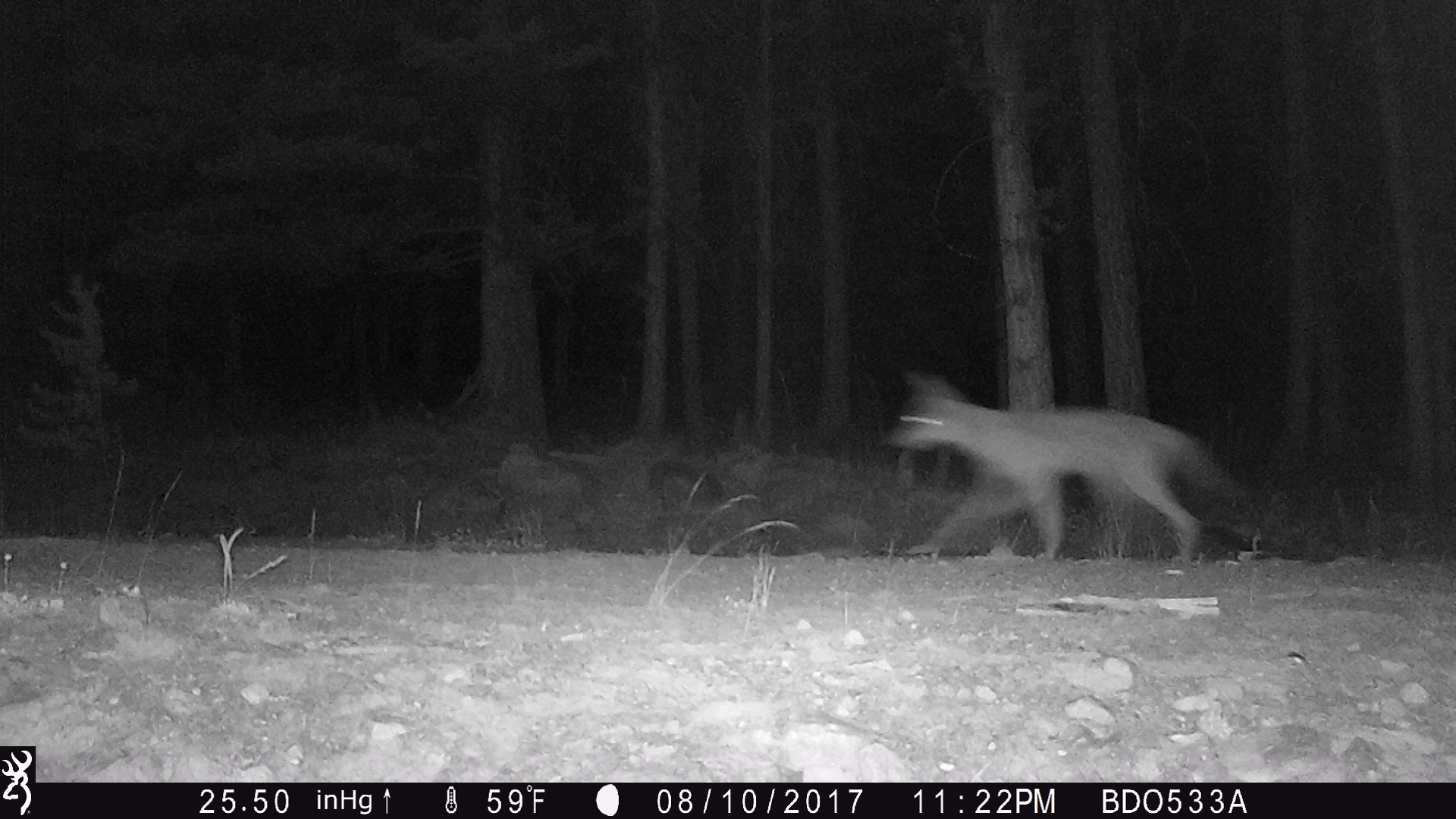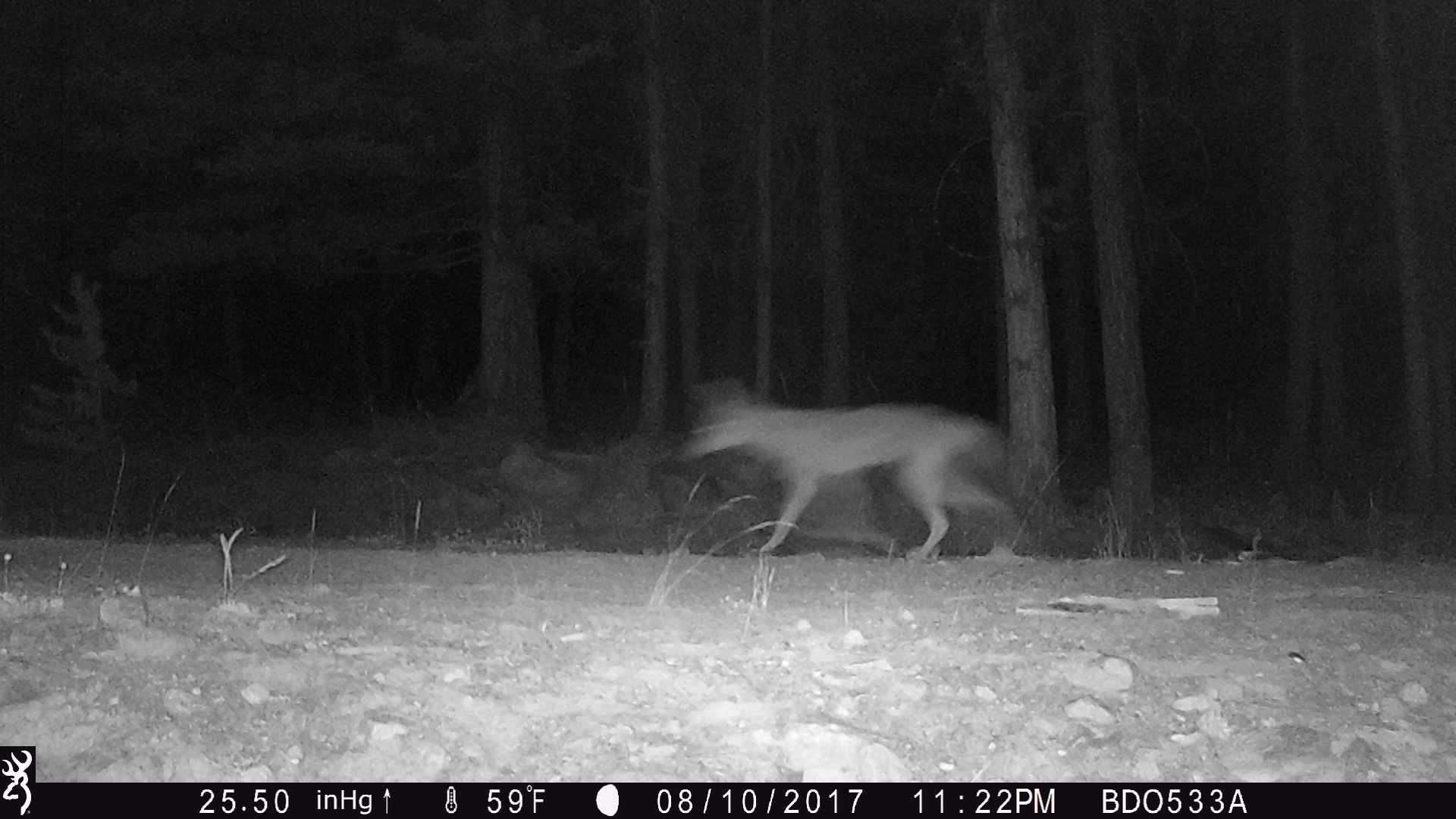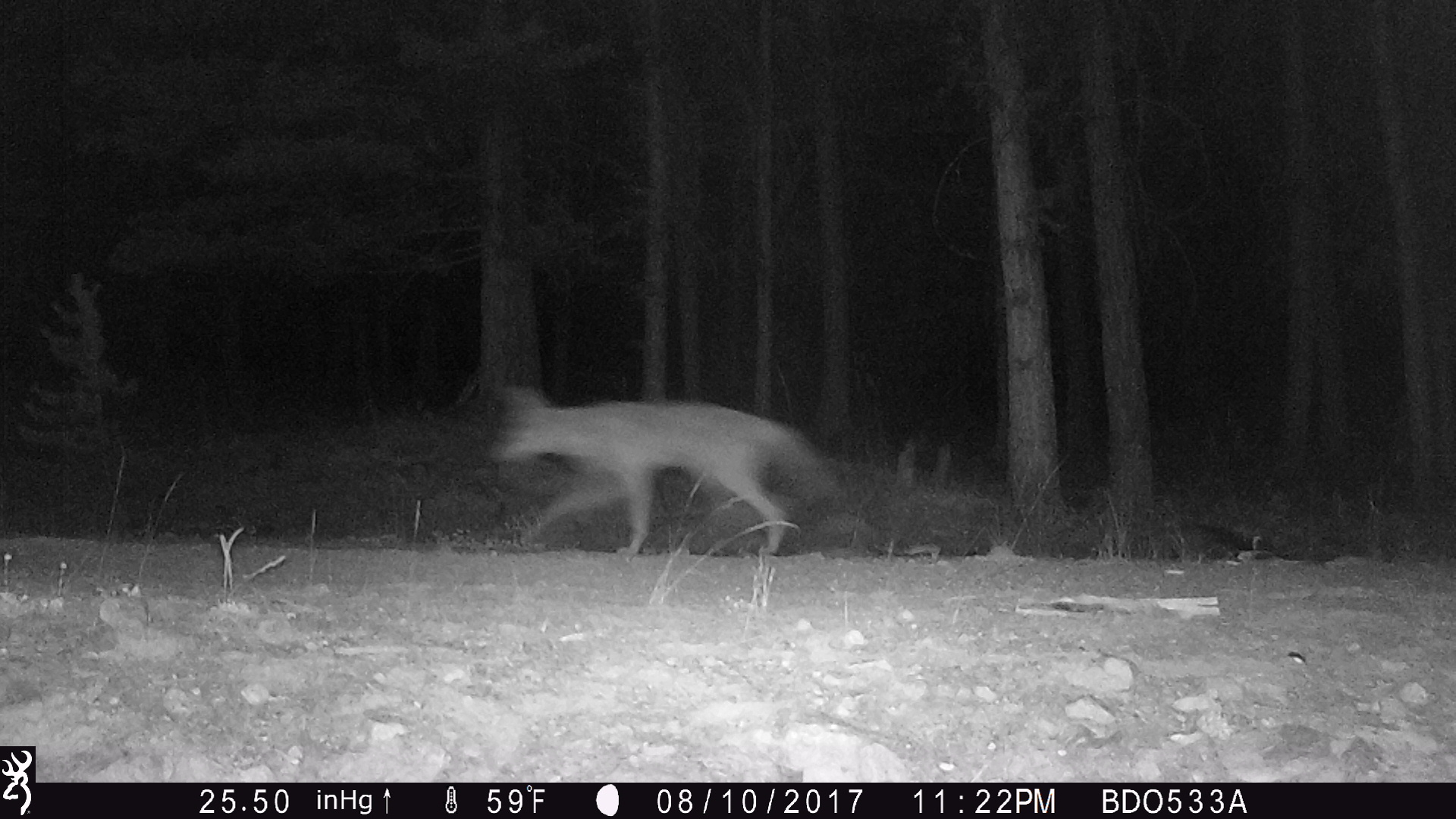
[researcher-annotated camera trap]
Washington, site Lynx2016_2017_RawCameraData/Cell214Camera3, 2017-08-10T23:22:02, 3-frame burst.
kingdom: Animalia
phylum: Chordata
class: Mammalia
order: Carnivora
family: Canidae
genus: Canis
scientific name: Canis latrans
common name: coyote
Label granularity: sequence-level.